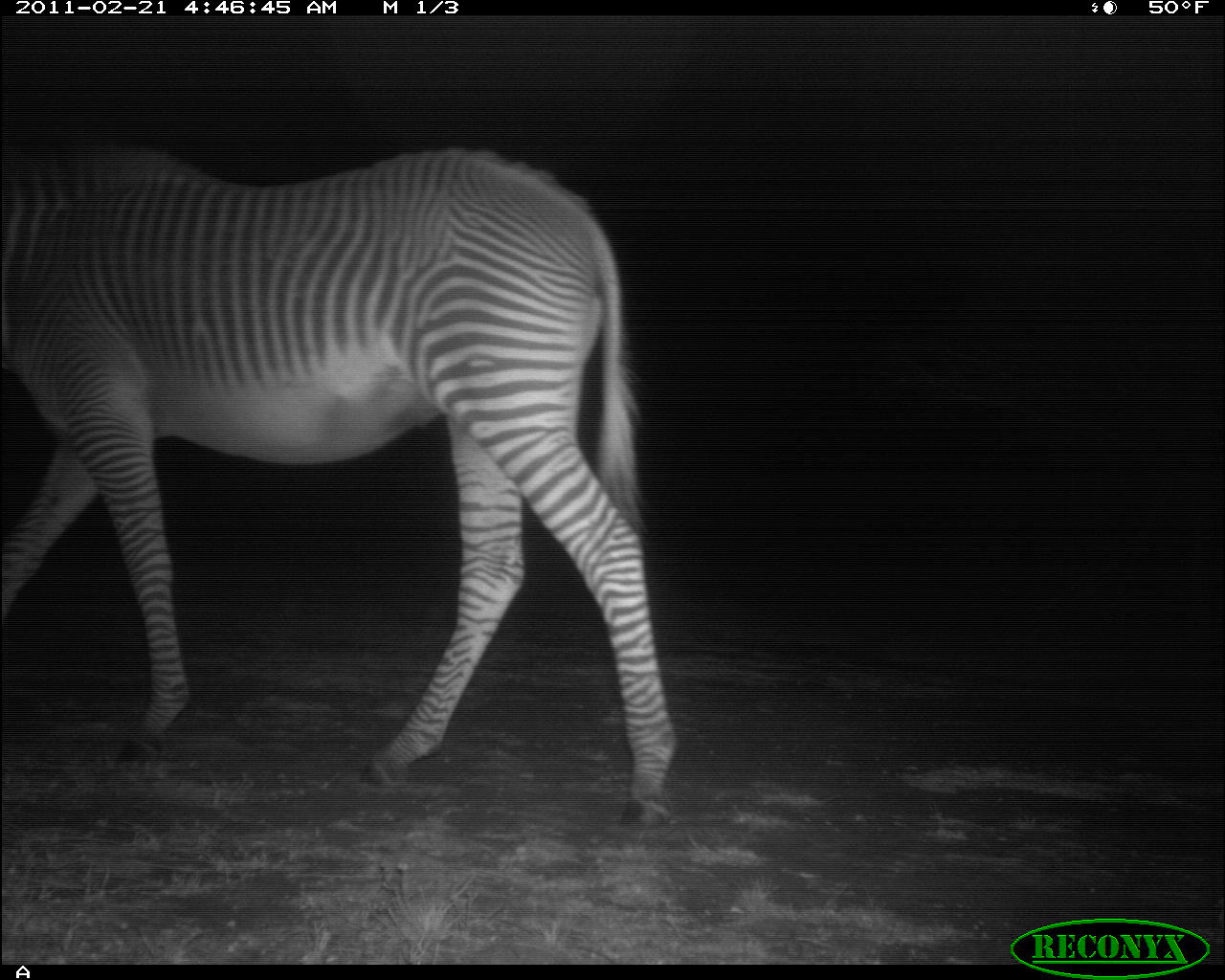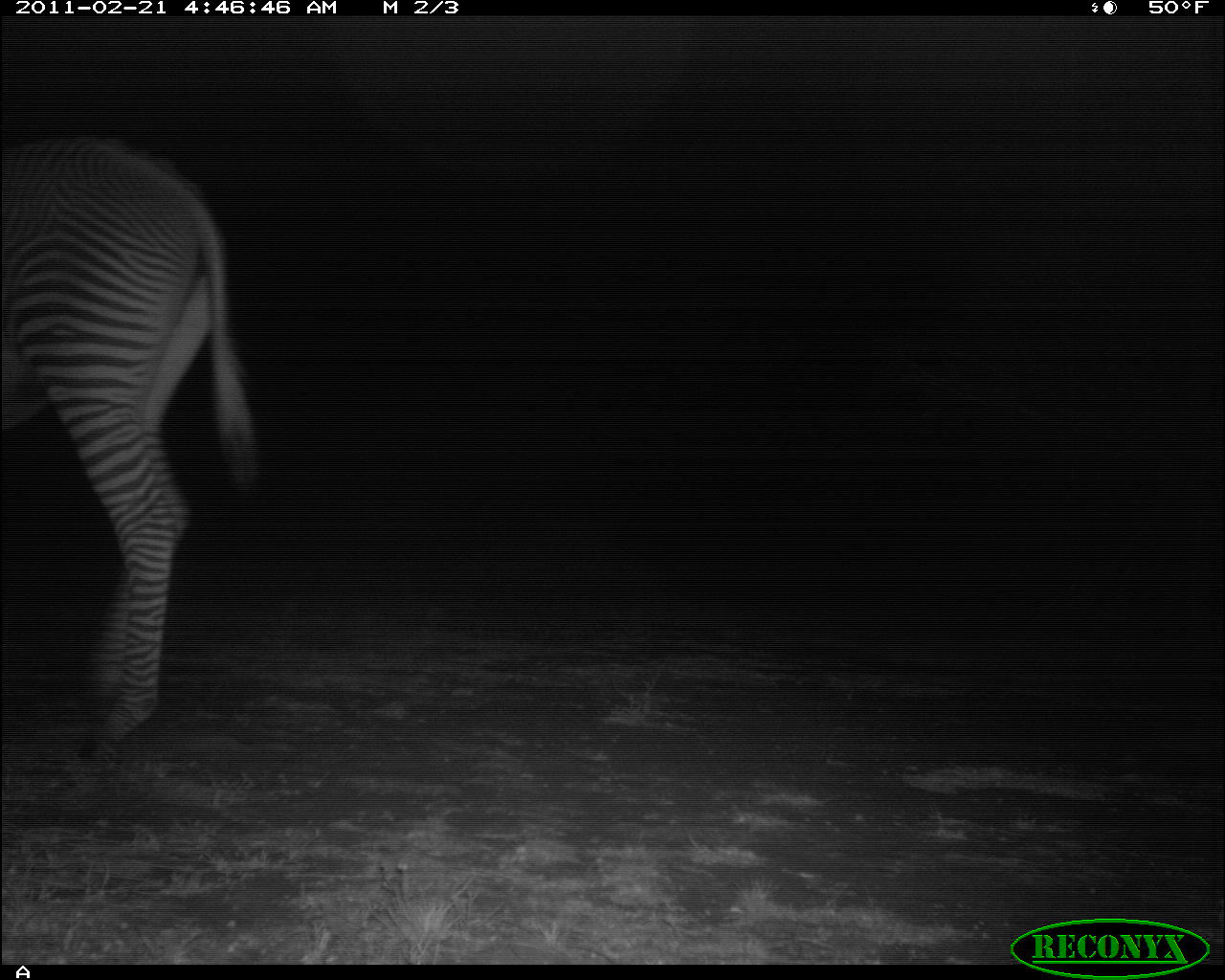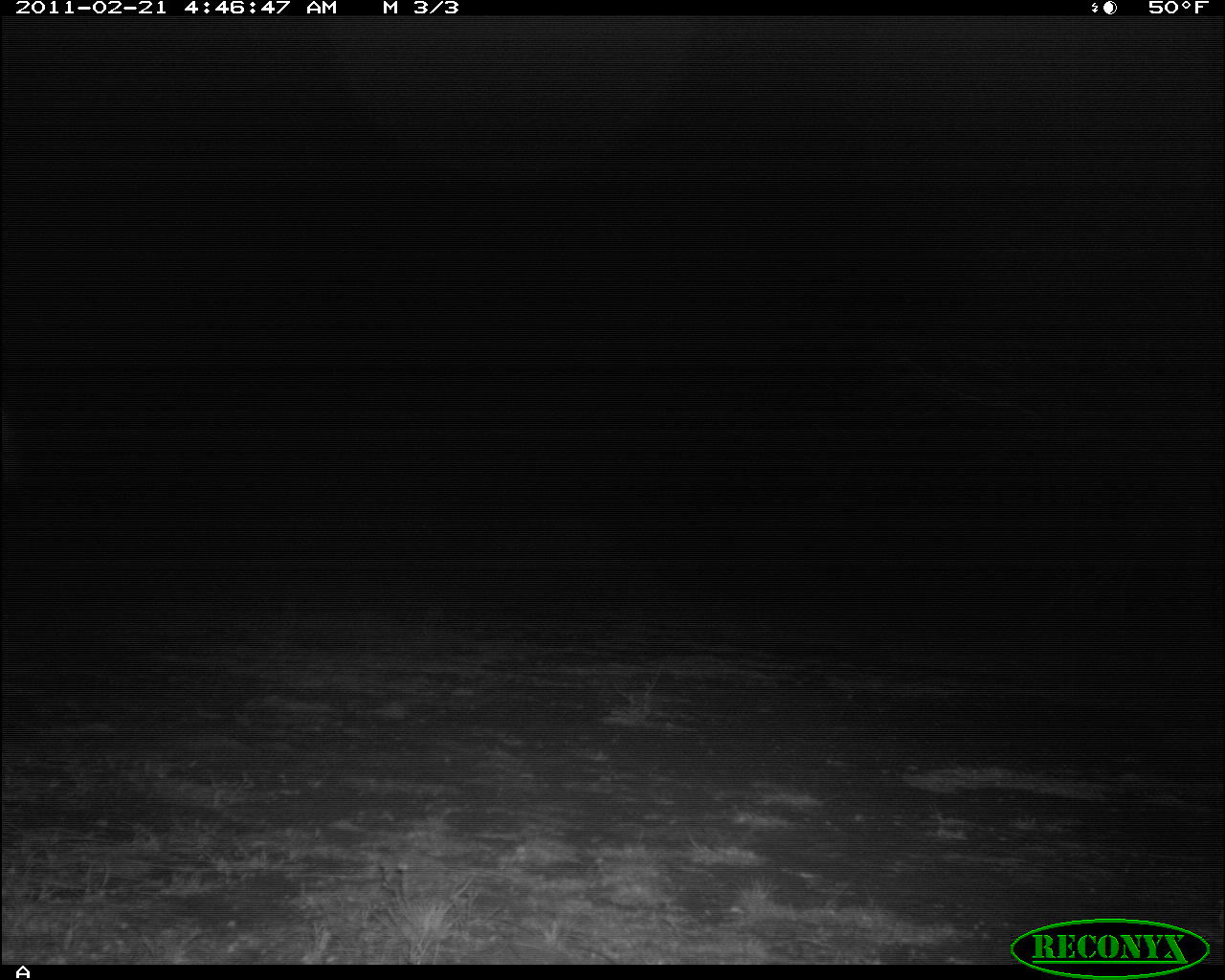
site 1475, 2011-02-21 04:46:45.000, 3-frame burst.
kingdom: Animalia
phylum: Chordata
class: Mammalia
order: Perissodactyla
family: Equidae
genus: Equus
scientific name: Equus grevyi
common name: grévy's zebra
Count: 1.